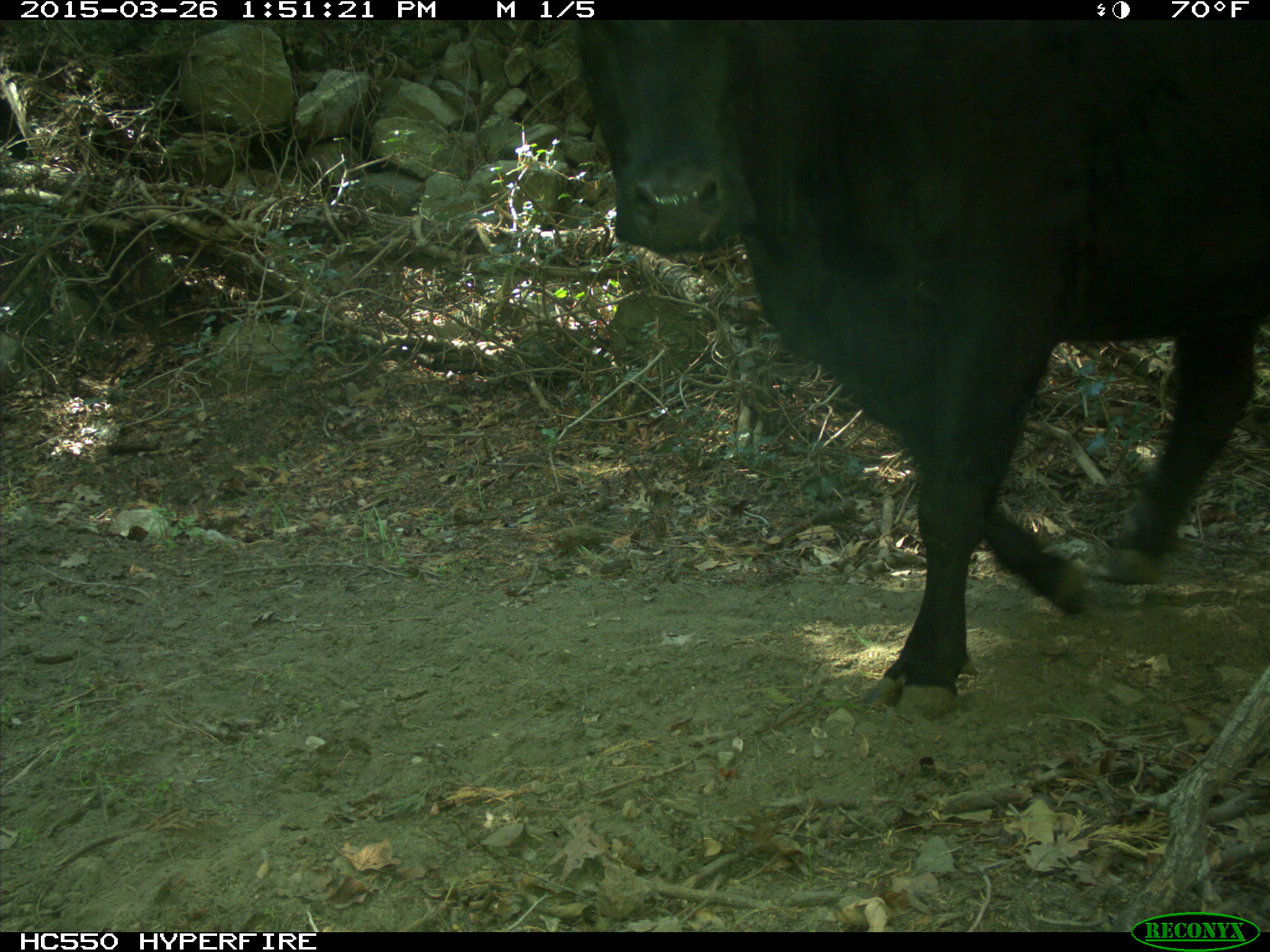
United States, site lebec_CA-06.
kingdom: Animalia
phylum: Chordata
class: Mammalia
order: Artiodactyla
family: Bovidae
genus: Bos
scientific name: Bos taurus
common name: domestic cow